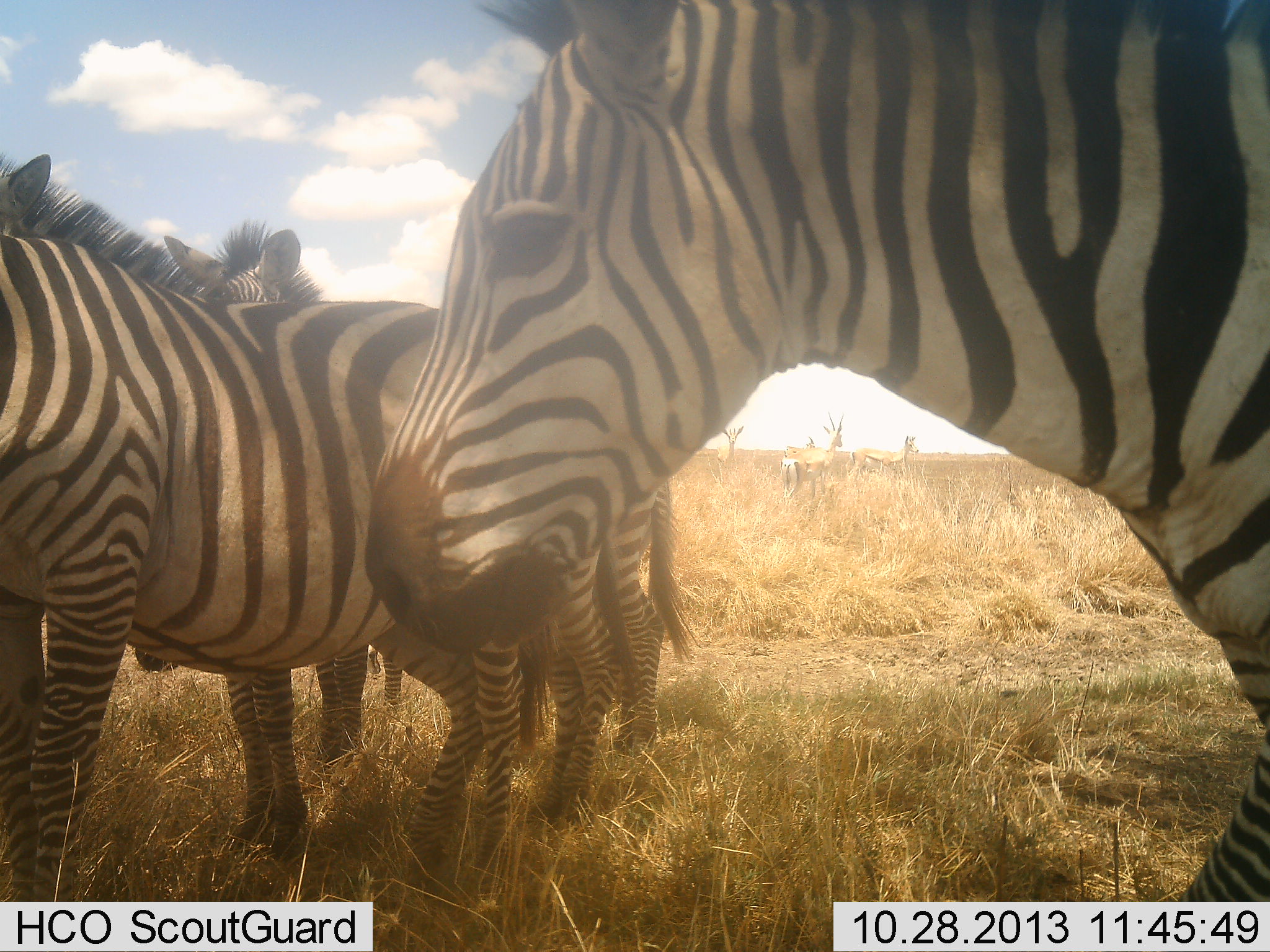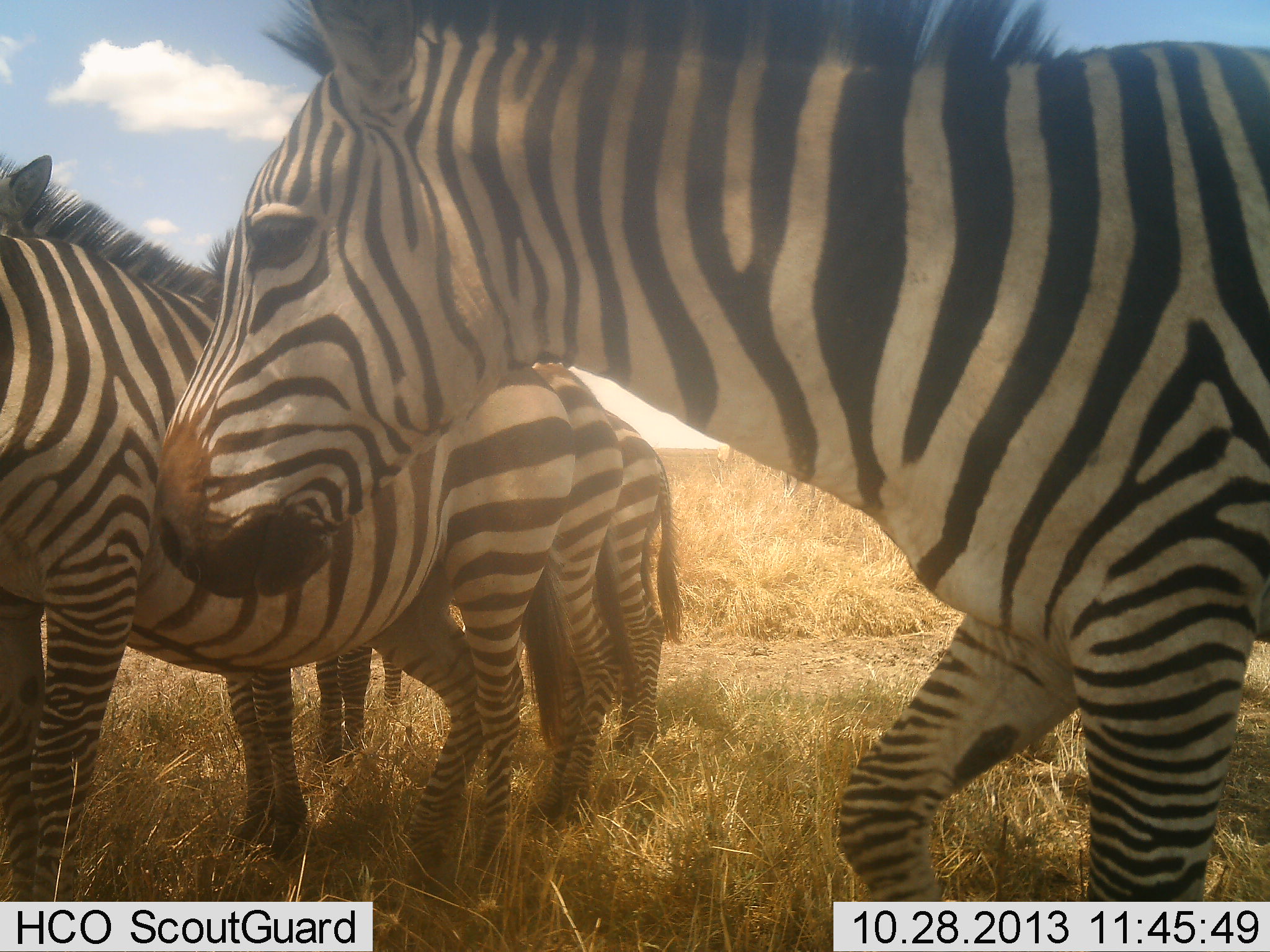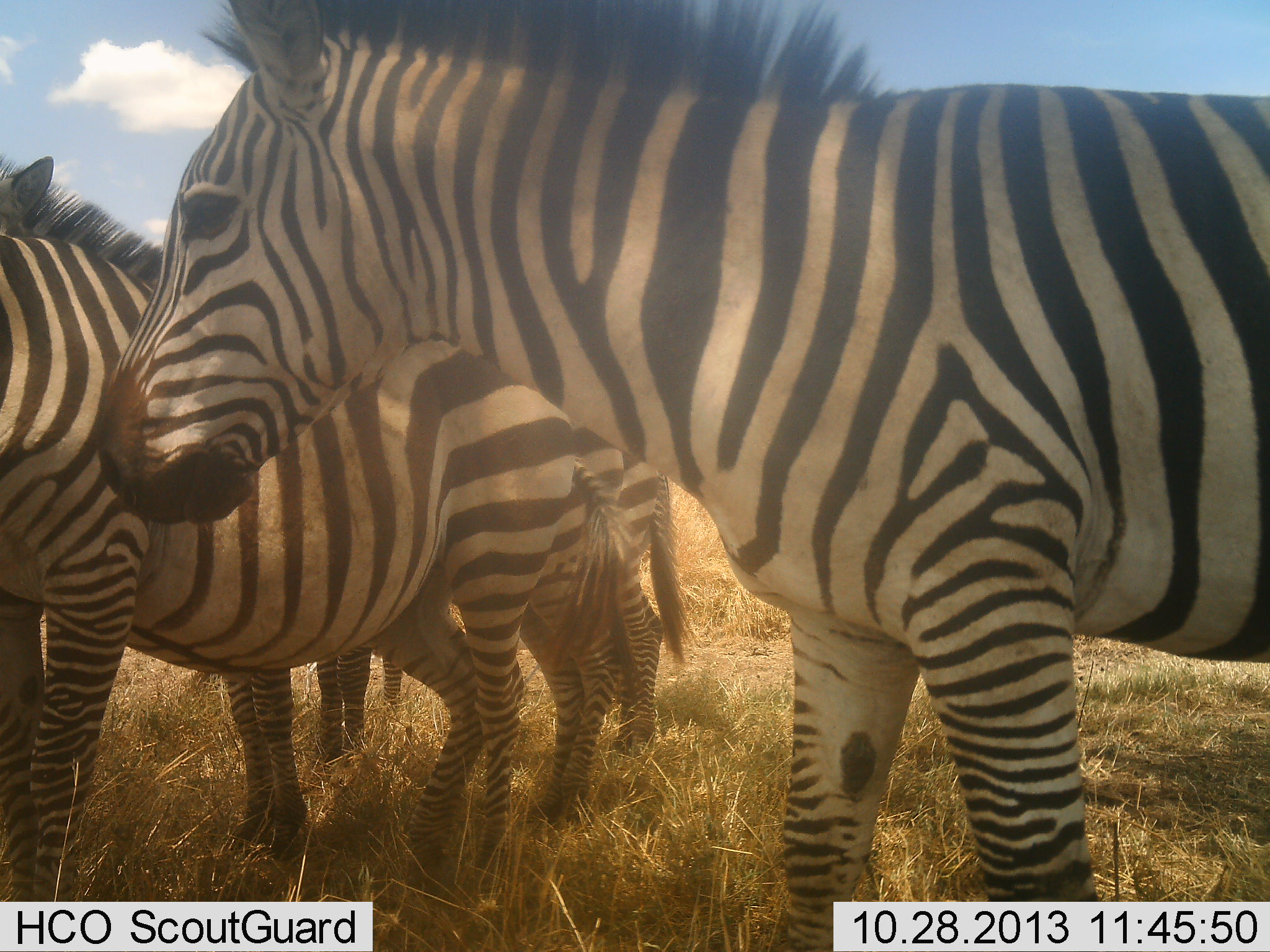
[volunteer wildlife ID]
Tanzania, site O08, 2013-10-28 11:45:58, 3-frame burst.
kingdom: Animalia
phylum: Chordata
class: Mammalia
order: Perissodactyla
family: Equidae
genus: Equus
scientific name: Equus quagga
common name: plains zebra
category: zebra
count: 4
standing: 93%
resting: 7%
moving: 86%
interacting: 14%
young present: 0%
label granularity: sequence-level